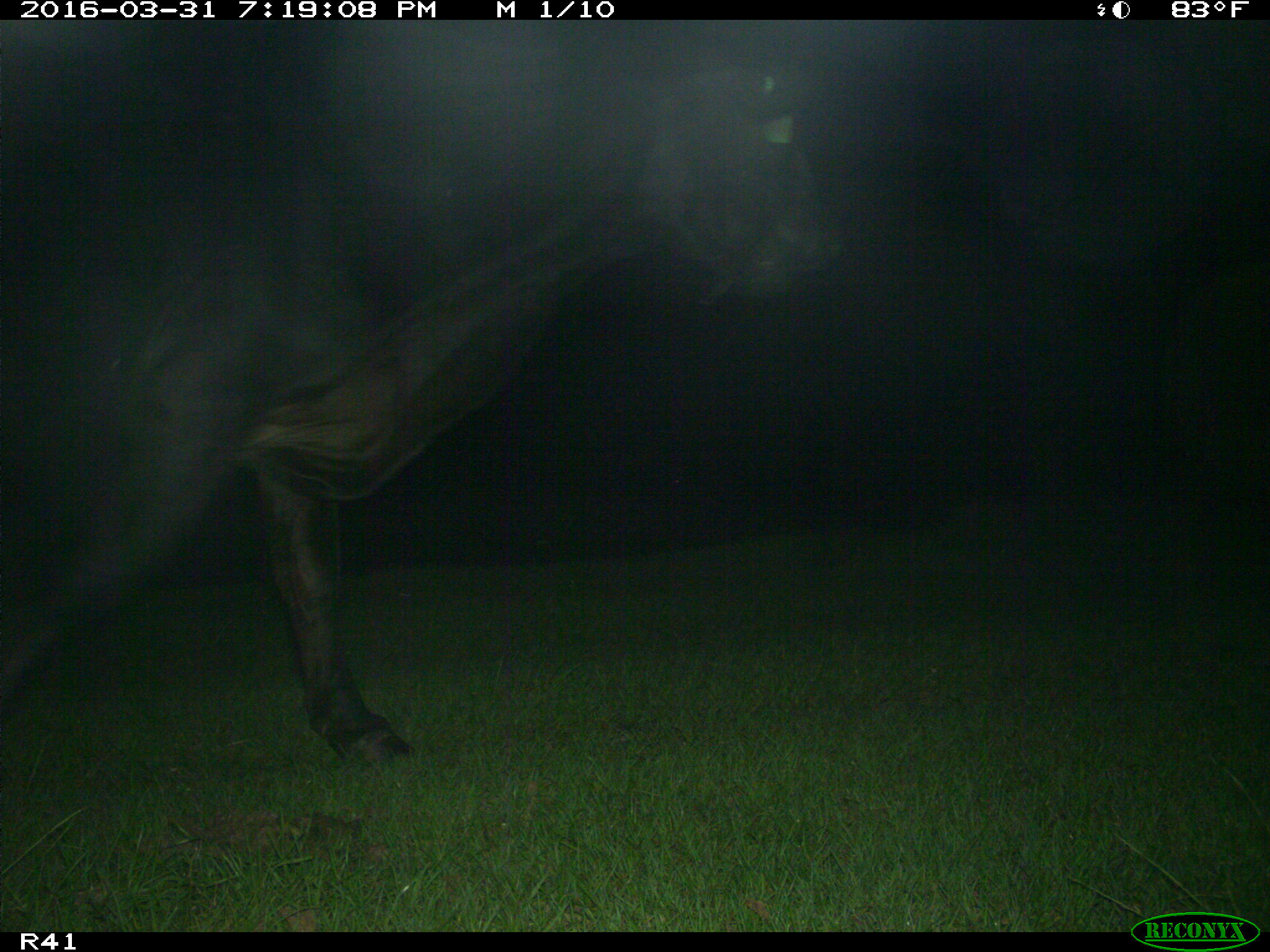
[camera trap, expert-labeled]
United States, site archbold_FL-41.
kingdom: Animalia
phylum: Chordata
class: Mammalia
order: Artiodactyla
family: Bovidae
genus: Bos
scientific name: Bos taurus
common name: domestic cow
Bos taurus (domestic cow).